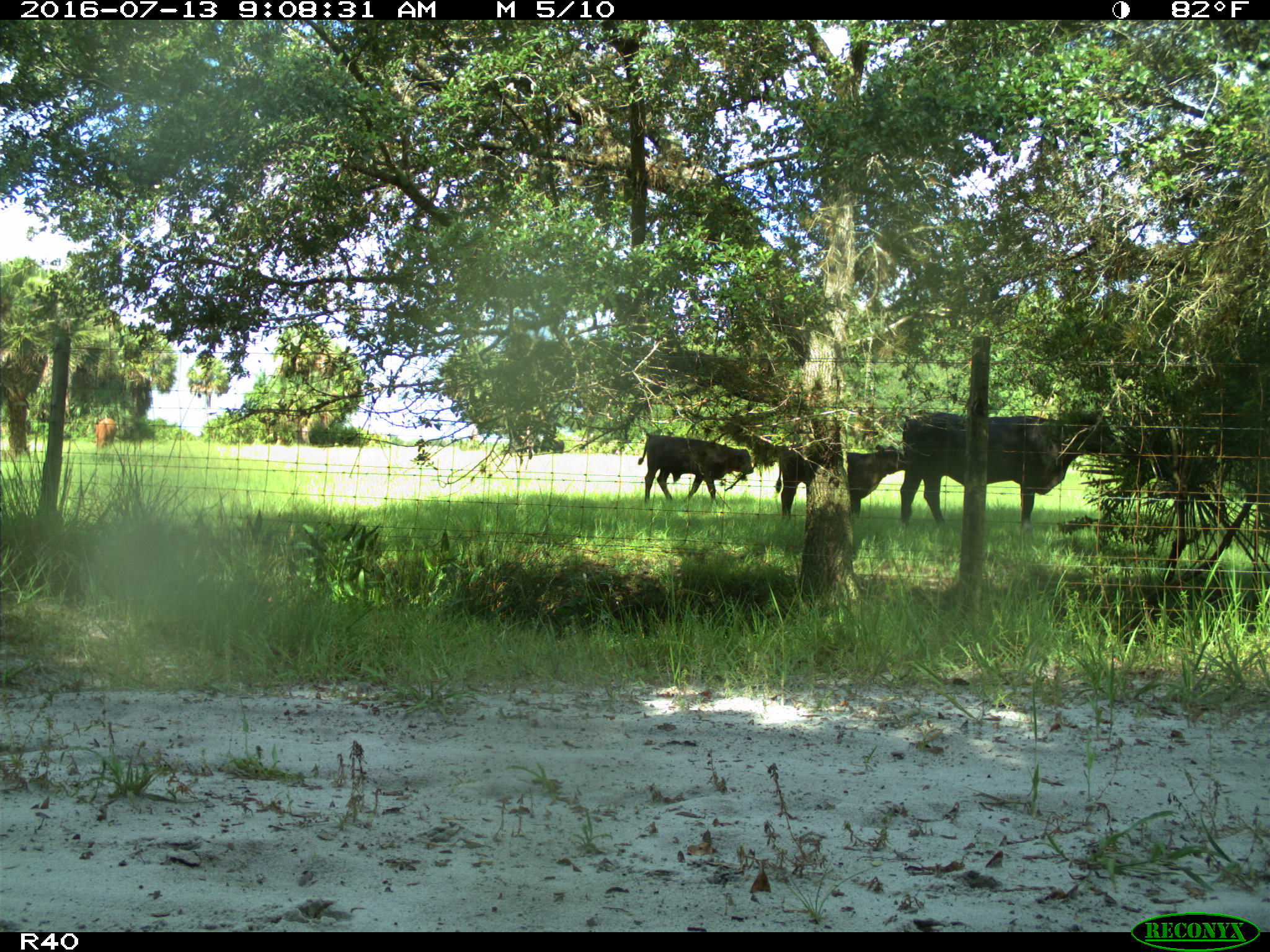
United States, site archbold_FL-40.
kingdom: Animalia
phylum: Chordata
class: Mammalia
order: Artiodactyla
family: Bovidae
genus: Bos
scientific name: Bos taurus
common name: domestic cow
Bos taurus (domestic cow).